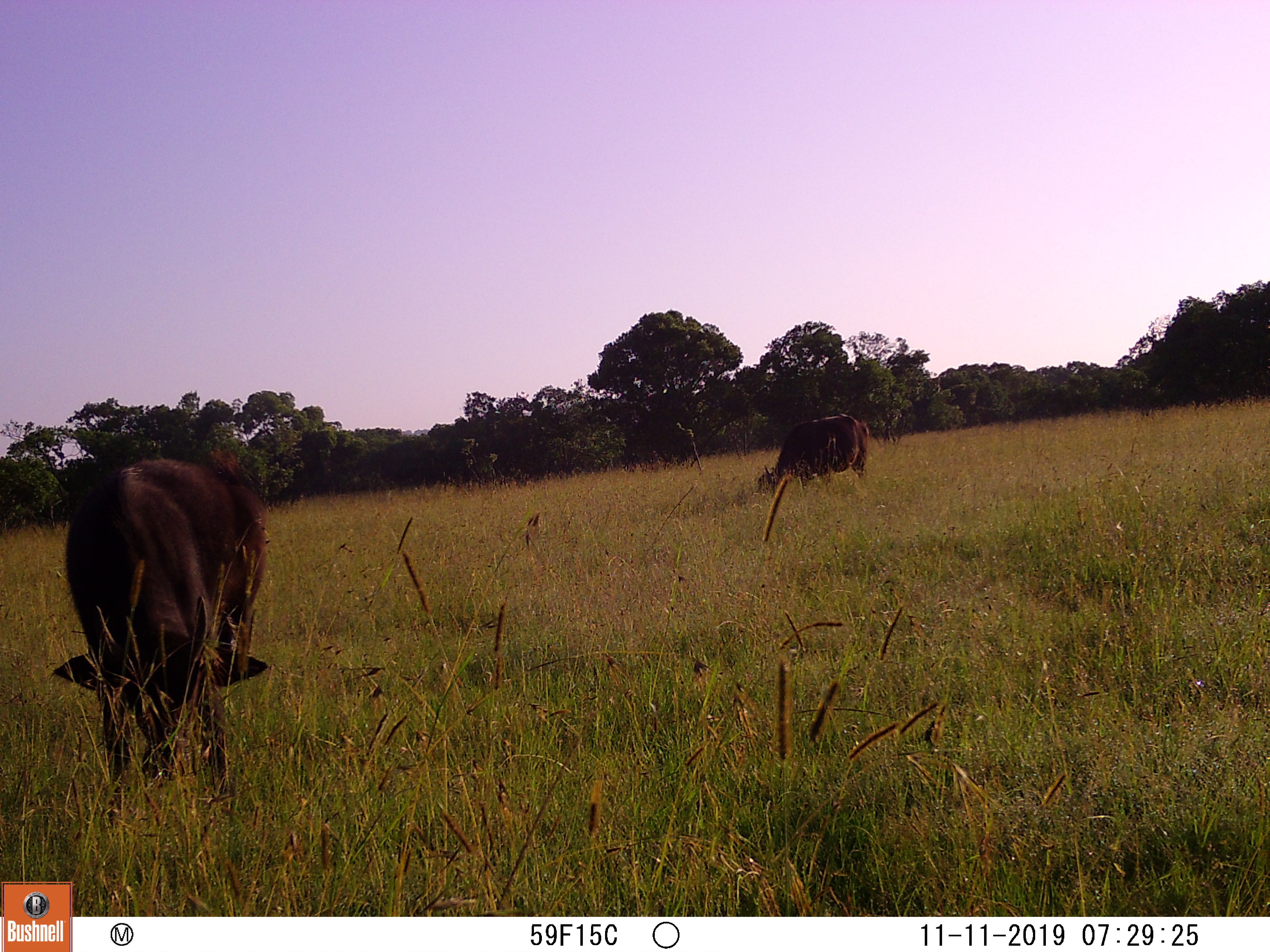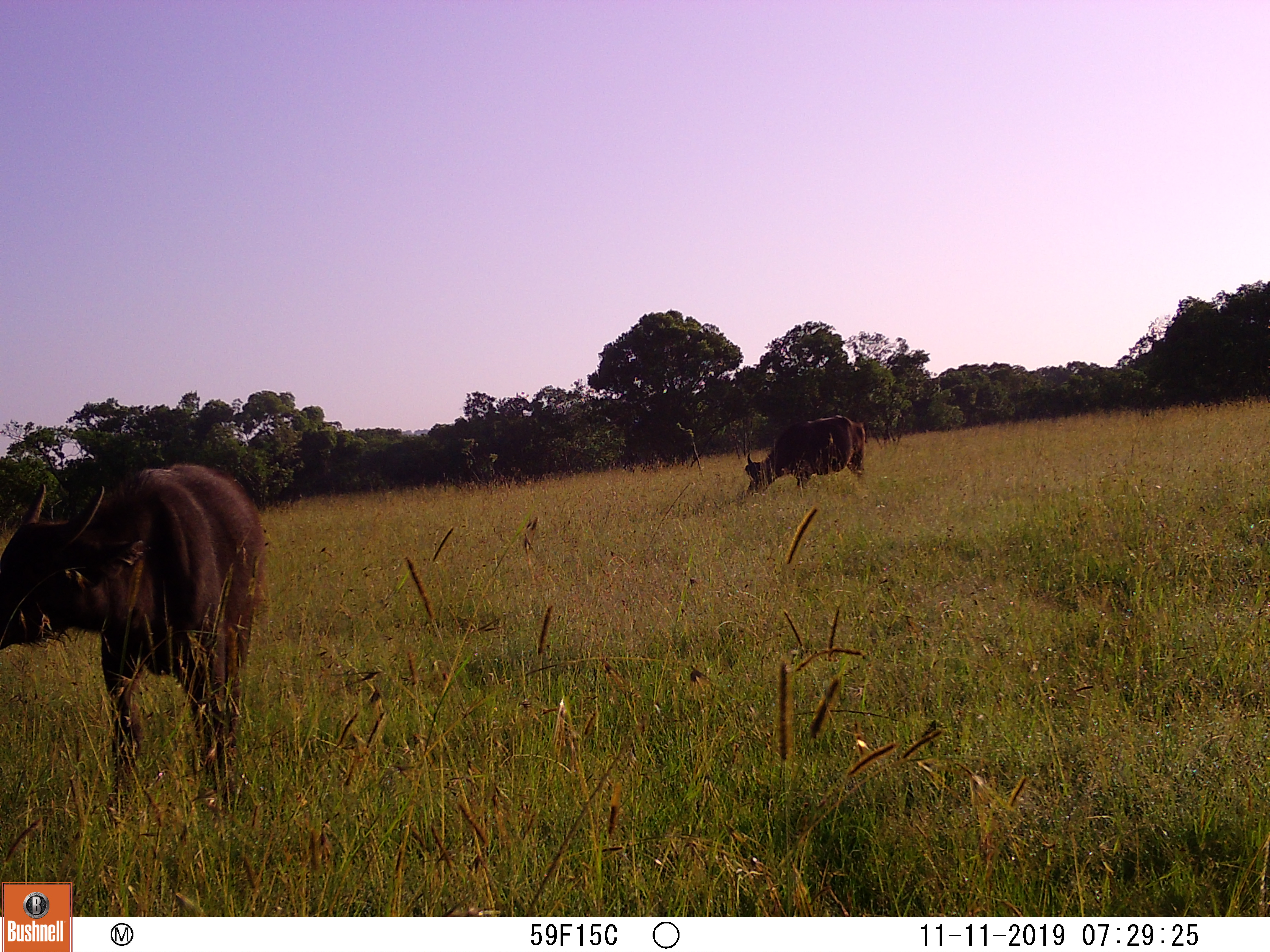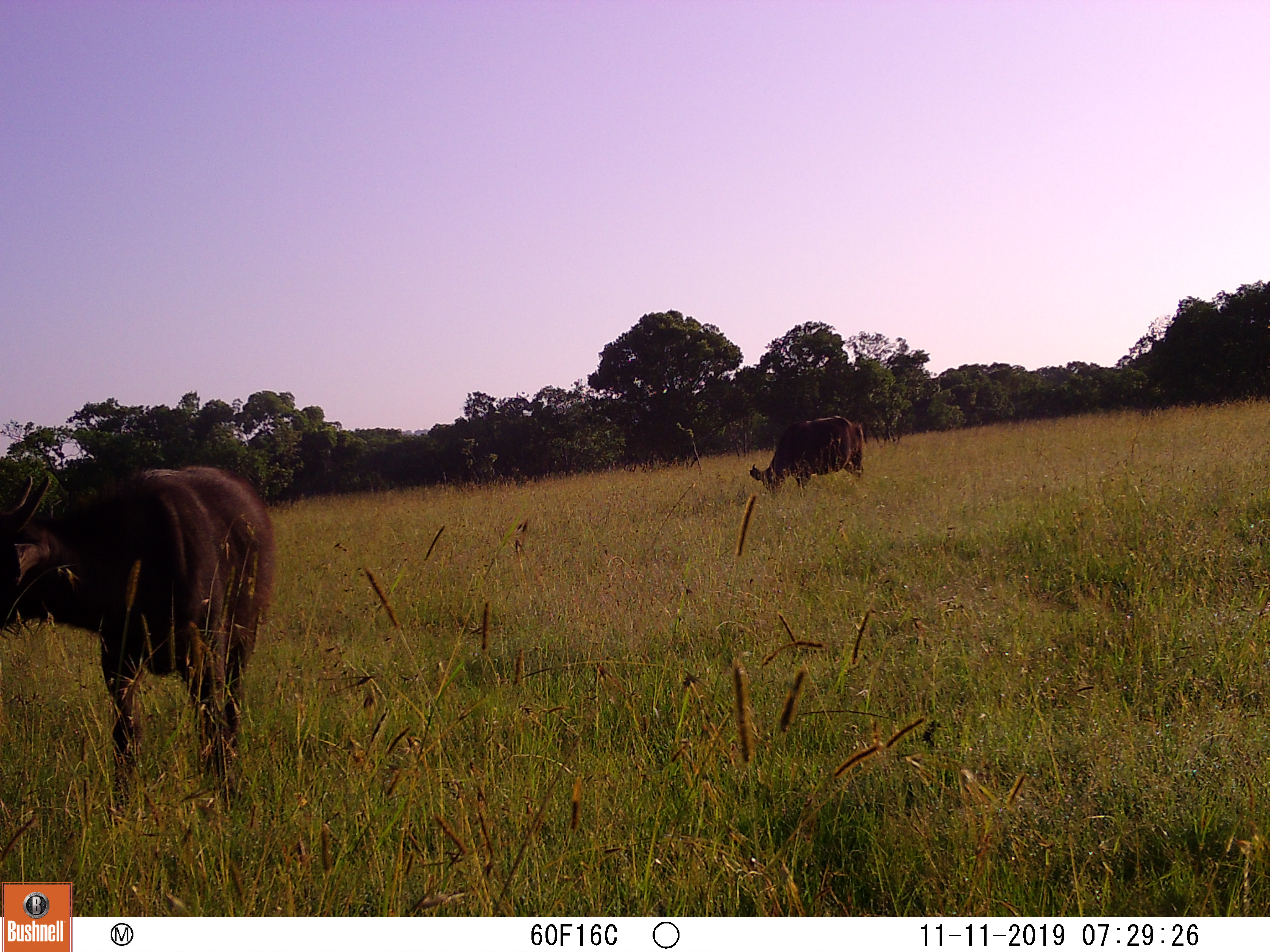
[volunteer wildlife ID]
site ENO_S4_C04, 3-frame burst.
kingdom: Animalia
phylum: Chordata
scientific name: Vertebrata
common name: domestic animal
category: domesticanimal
Domesticanimal (domestic animal) (Vertebrata), count 2. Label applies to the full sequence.